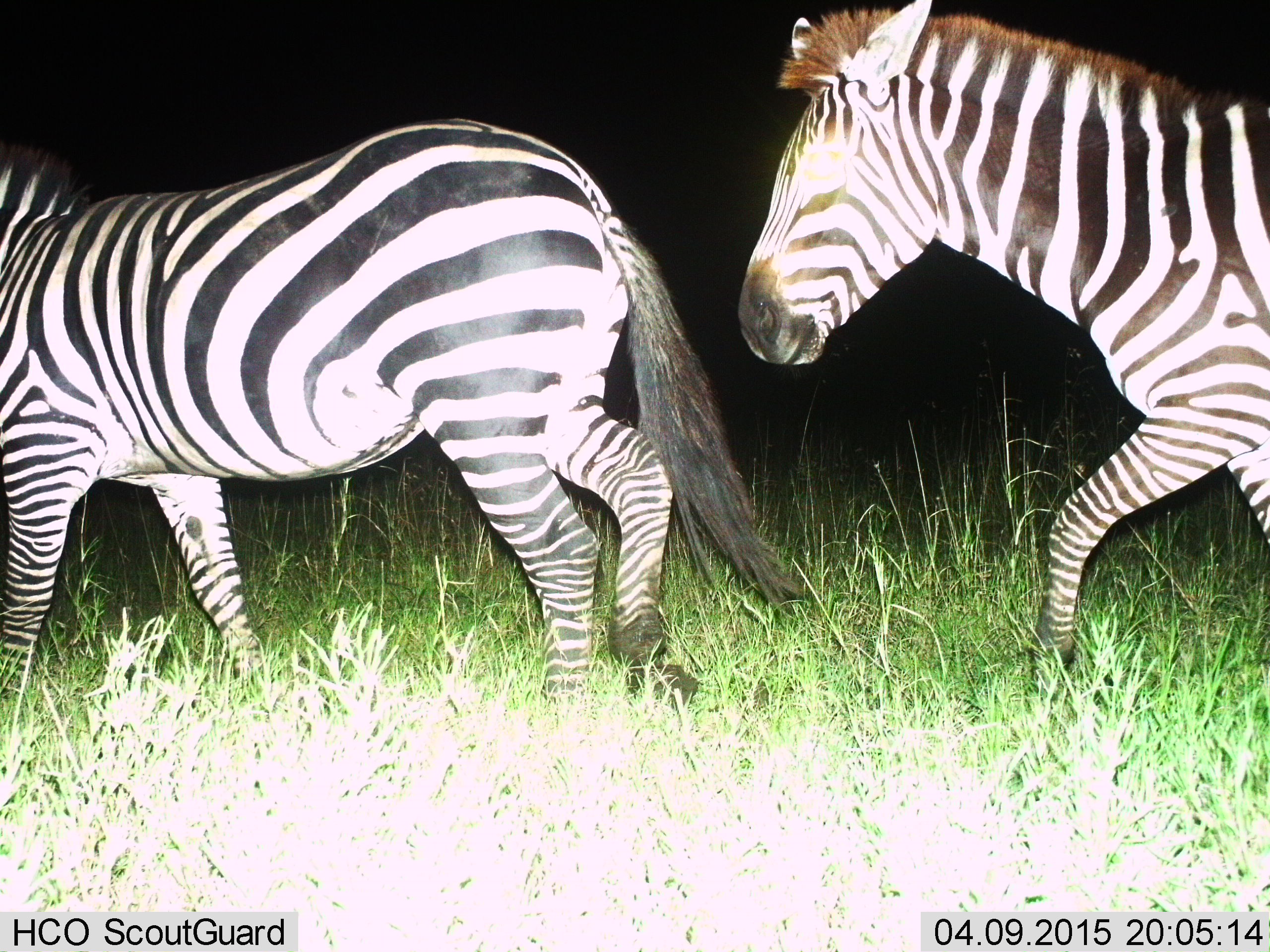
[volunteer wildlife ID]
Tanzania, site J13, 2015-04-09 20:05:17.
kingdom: Animalia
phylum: Chordata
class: Mammalia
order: Perissodactyla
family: Equidae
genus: Equus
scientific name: Equus quagga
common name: plains zebra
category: zebra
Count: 2.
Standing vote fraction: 0%.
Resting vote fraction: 0%.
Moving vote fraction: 100%.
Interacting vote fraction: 0%.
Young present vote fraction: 0%.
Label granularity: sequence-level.